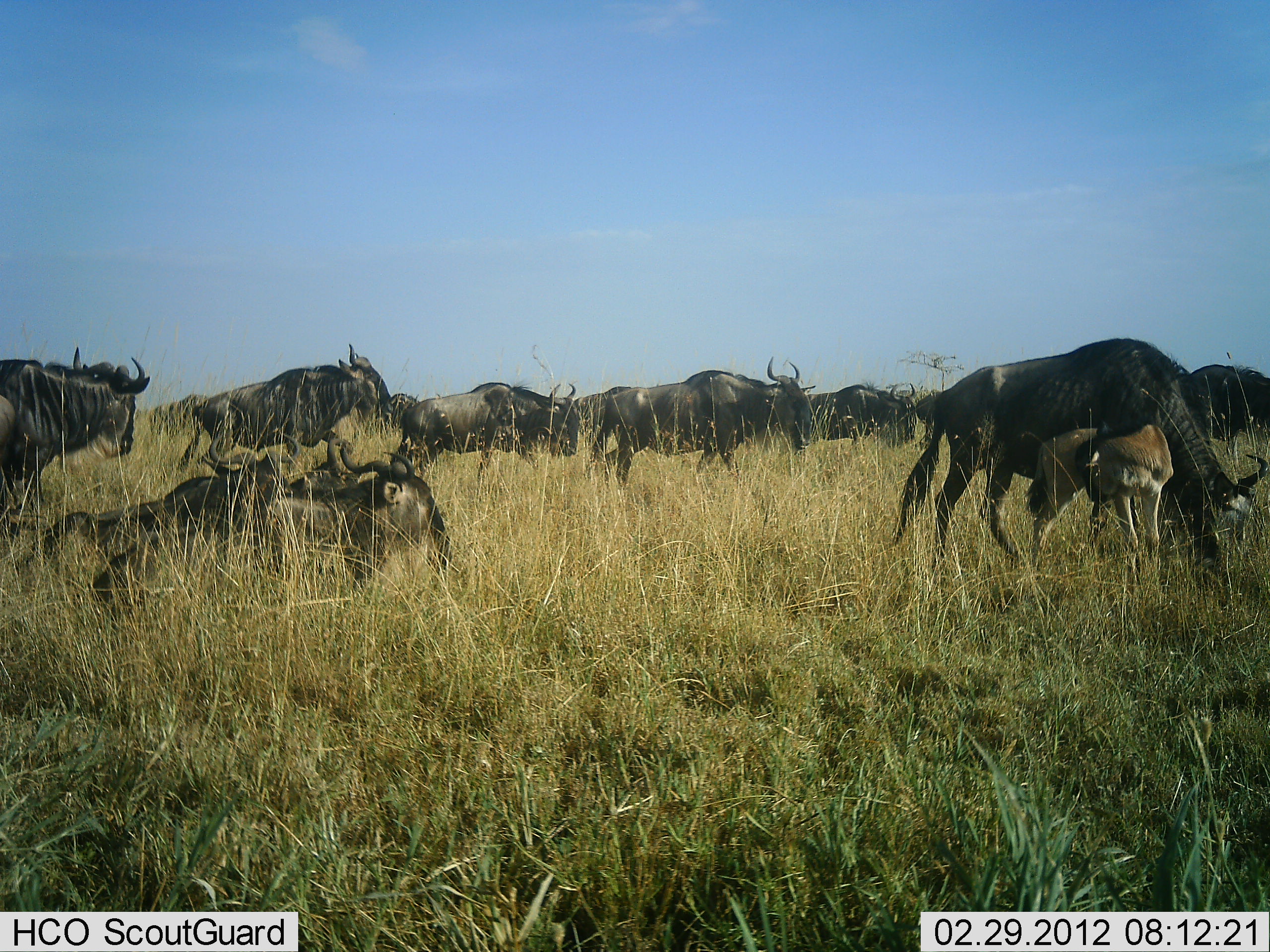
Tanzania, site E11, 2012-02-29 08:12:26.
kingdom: Animalia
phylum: Chordata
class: Mammalia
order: Artiodactyla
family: Bovidae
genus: Connochaetes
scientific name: Connochaetes taurinus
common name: blue wildebeest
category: wildebeest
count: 11-50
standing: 61%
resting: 82%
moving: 61%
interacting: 4%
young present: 82%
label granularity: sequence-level